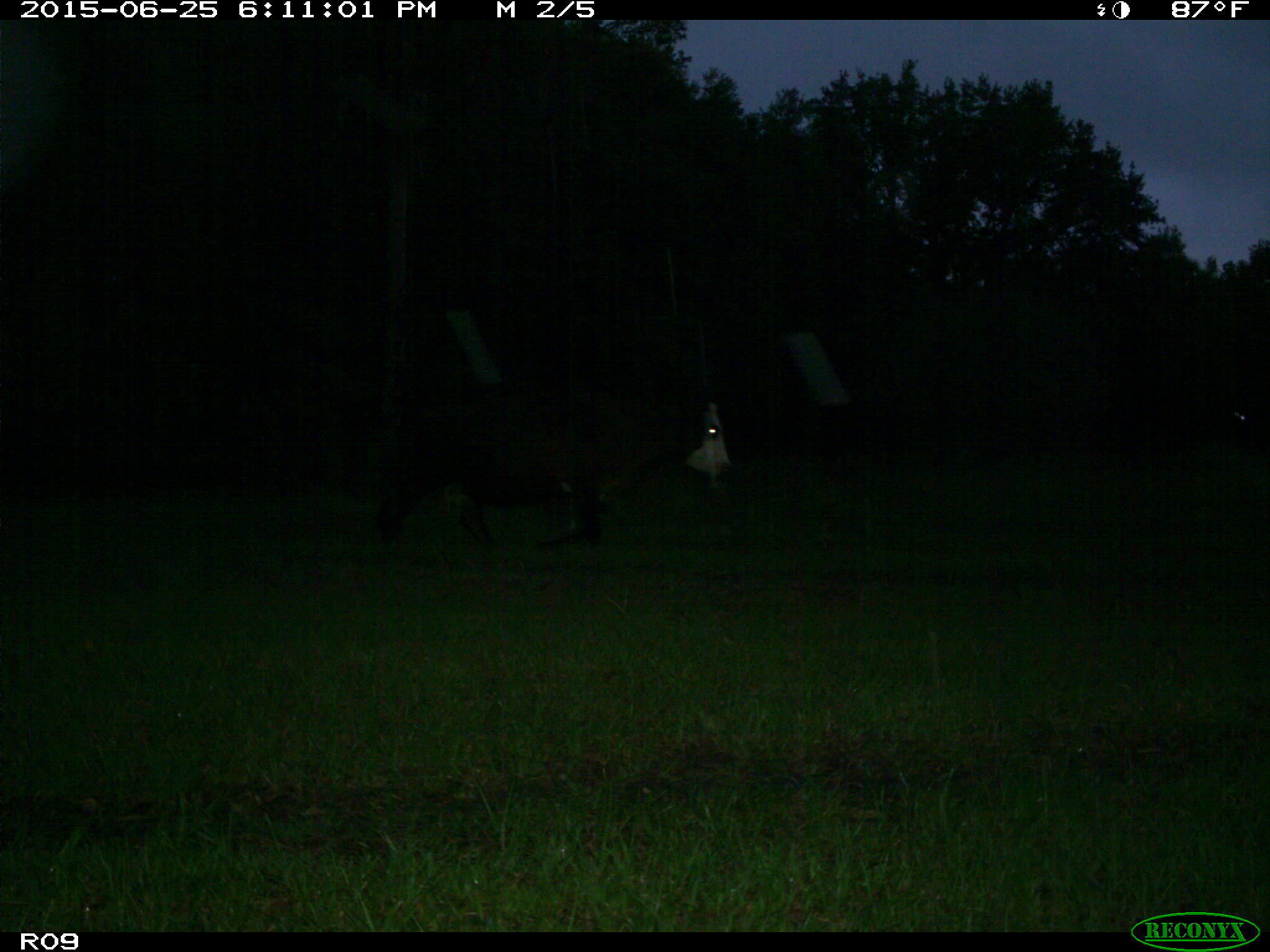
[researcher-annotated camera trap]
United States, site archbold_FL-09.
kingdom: Animalia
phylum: Chordata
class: Mammalia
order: Artiodactyla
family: Bovidae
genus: Bos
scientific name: Bos taurus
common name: domestic cow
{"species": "Bos taurus (domestic cow)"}